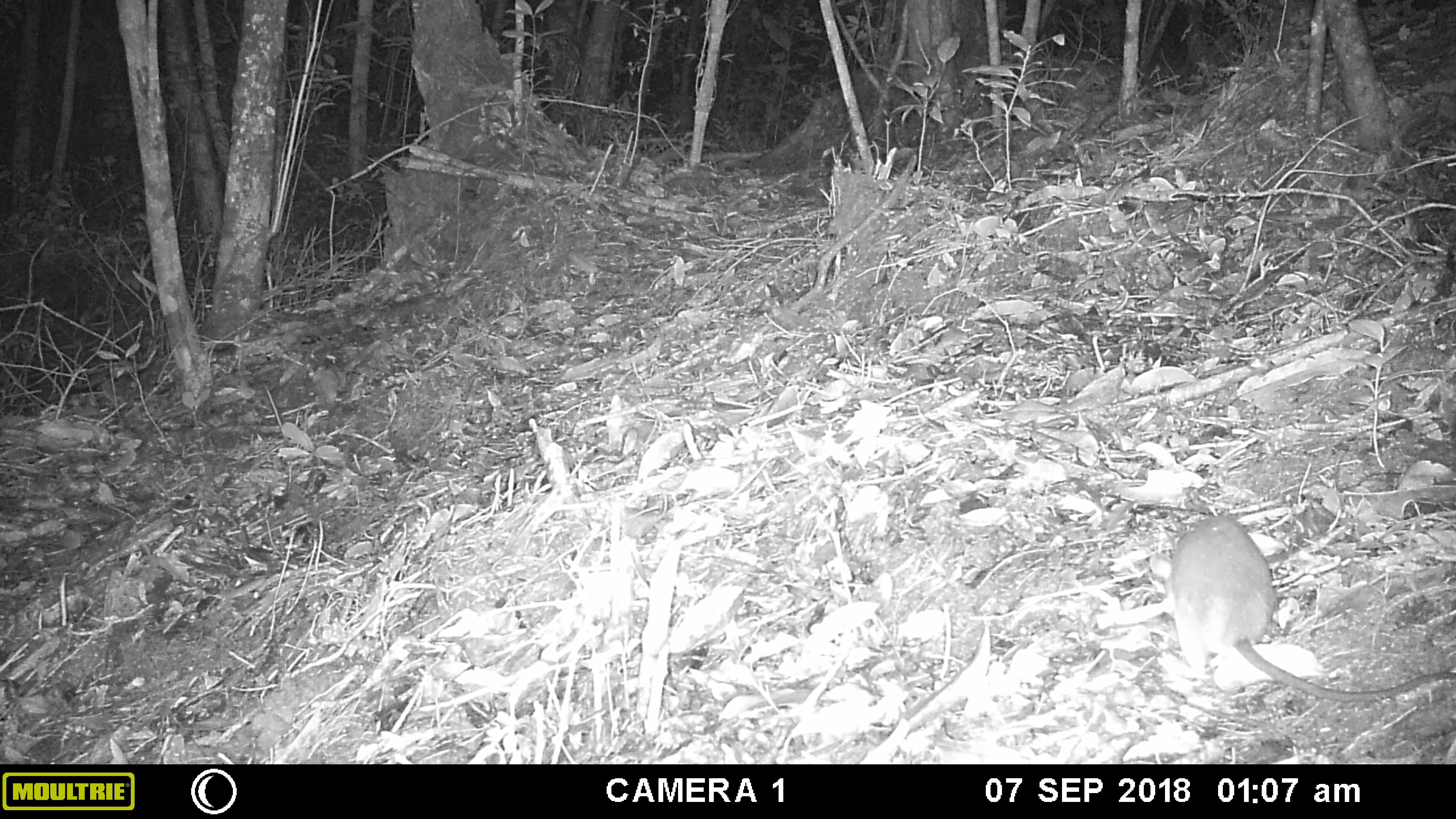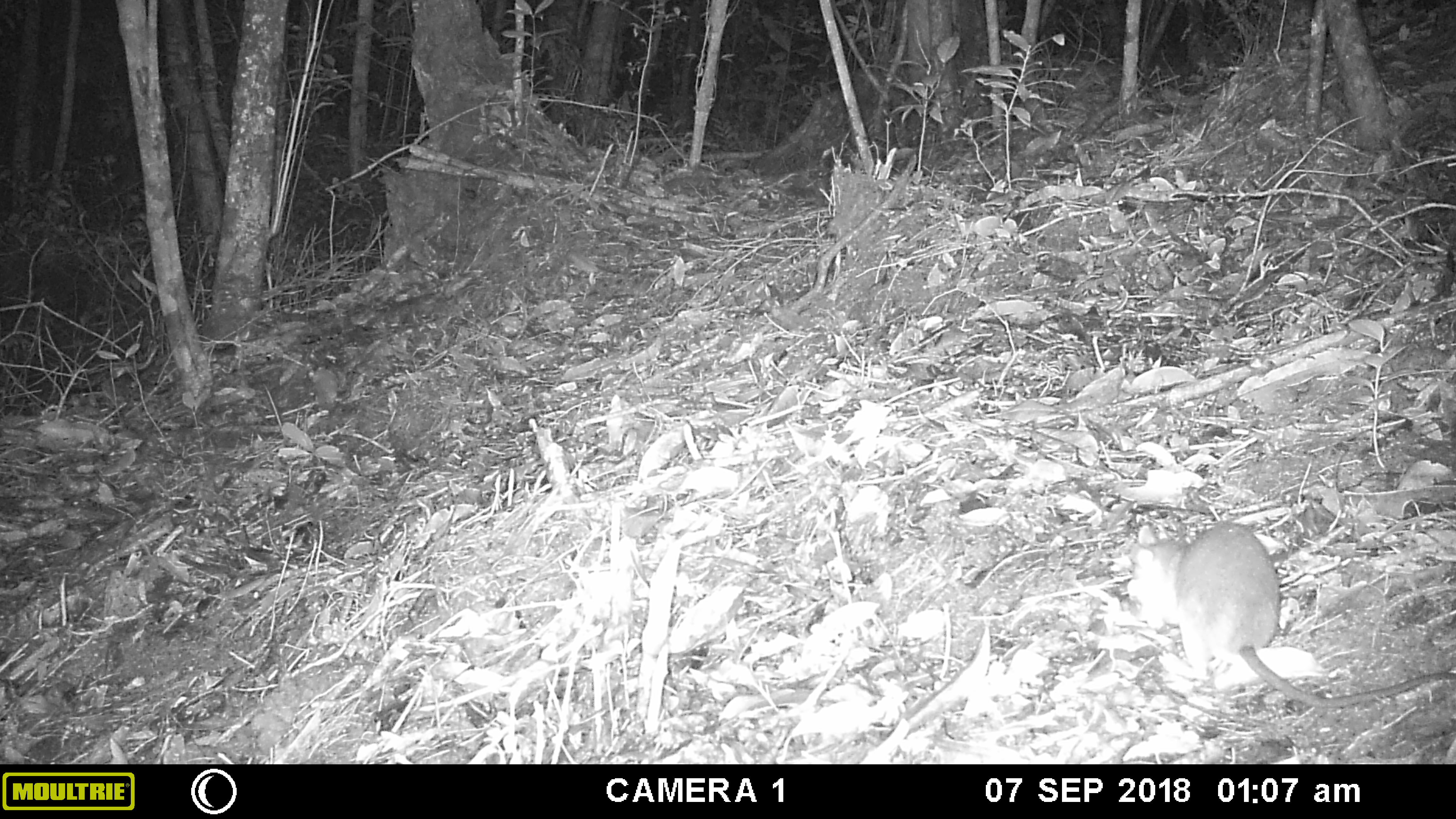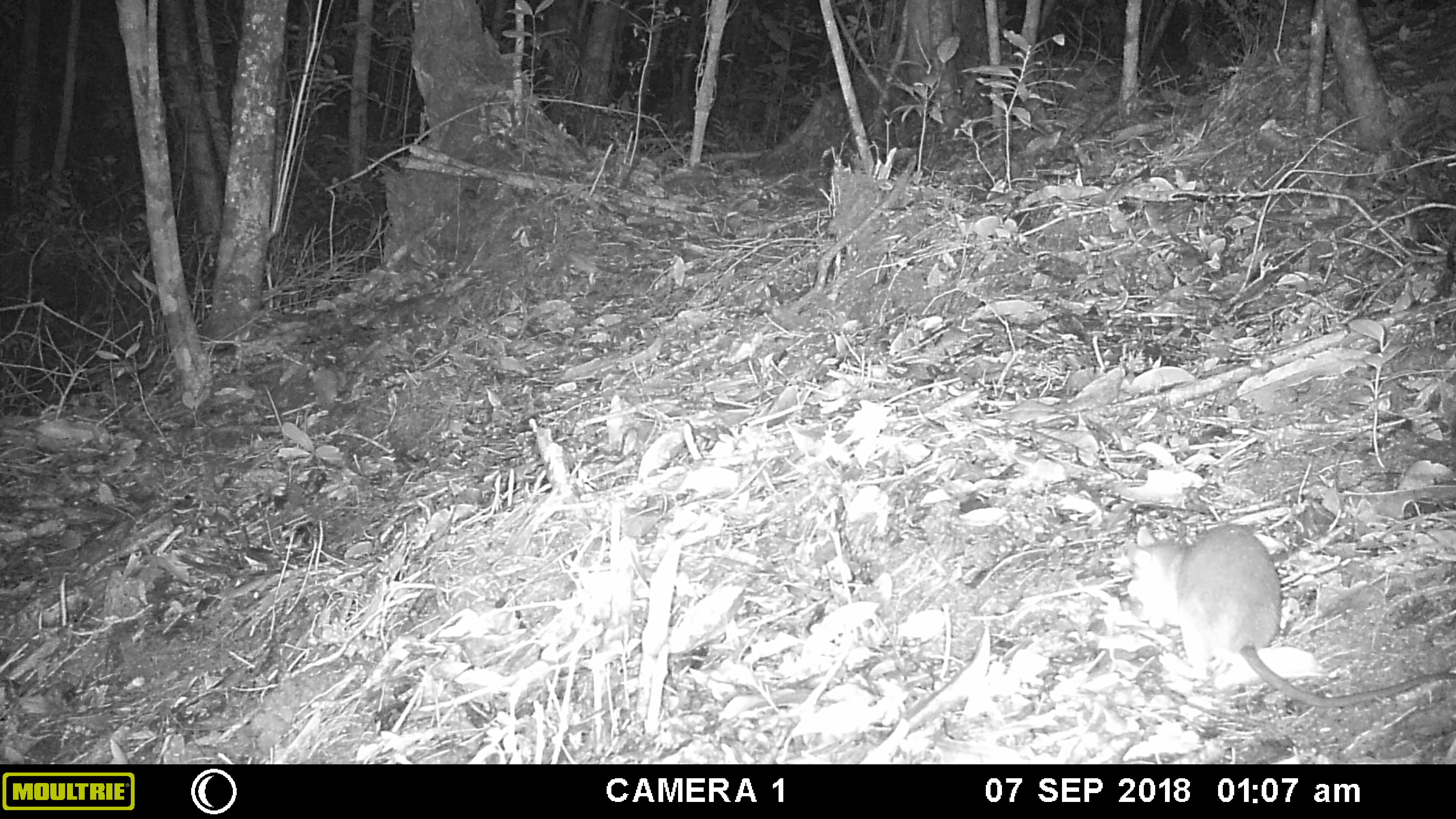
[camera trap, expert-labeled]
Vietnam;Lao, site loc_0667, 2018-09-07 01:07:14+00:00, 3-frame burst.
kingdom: Animalia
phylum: Chordata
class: Mammalia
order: Rodentia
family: Muridae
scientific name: Muridae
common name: old-world mice and rats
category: unidentified murid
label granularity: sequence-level